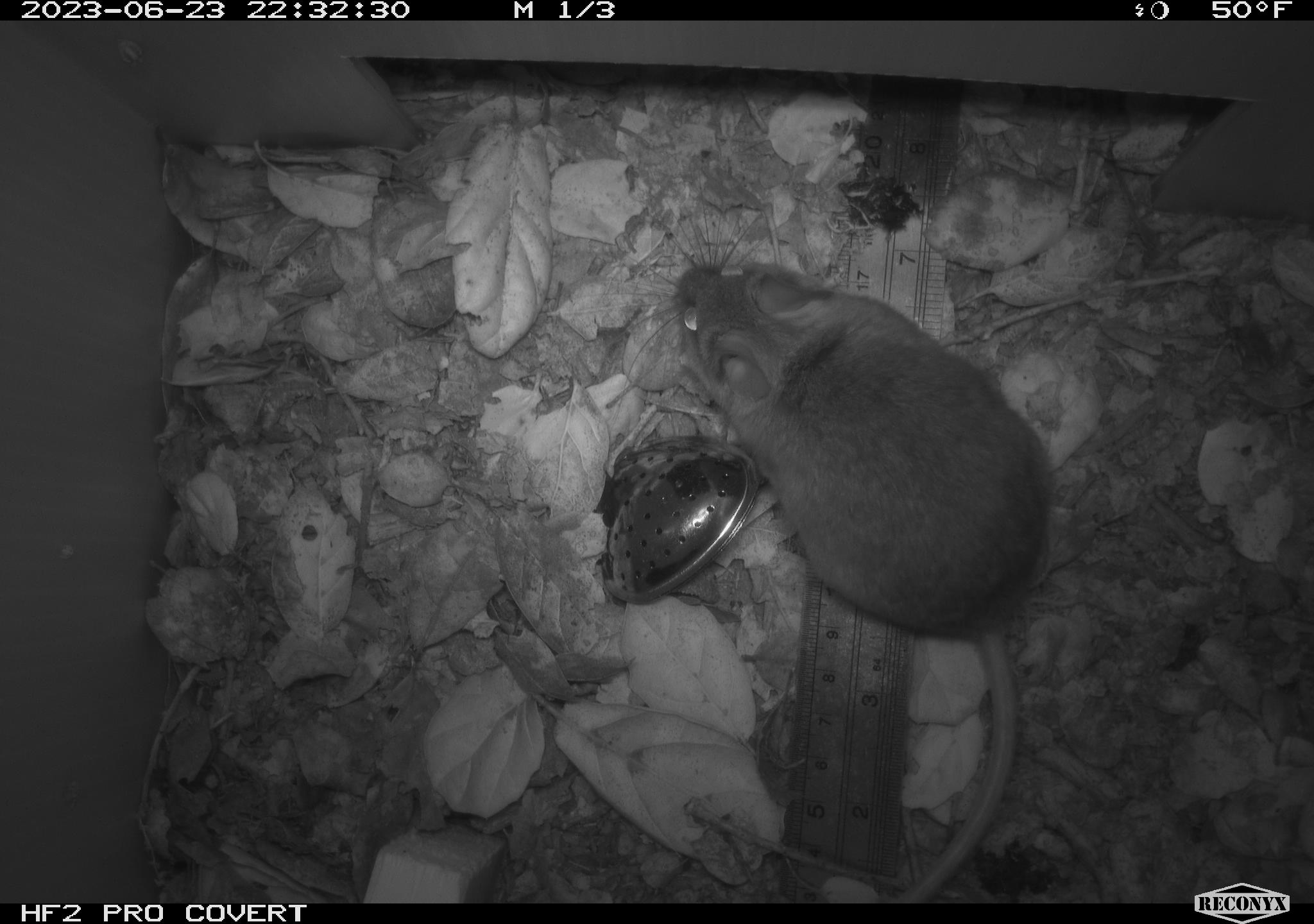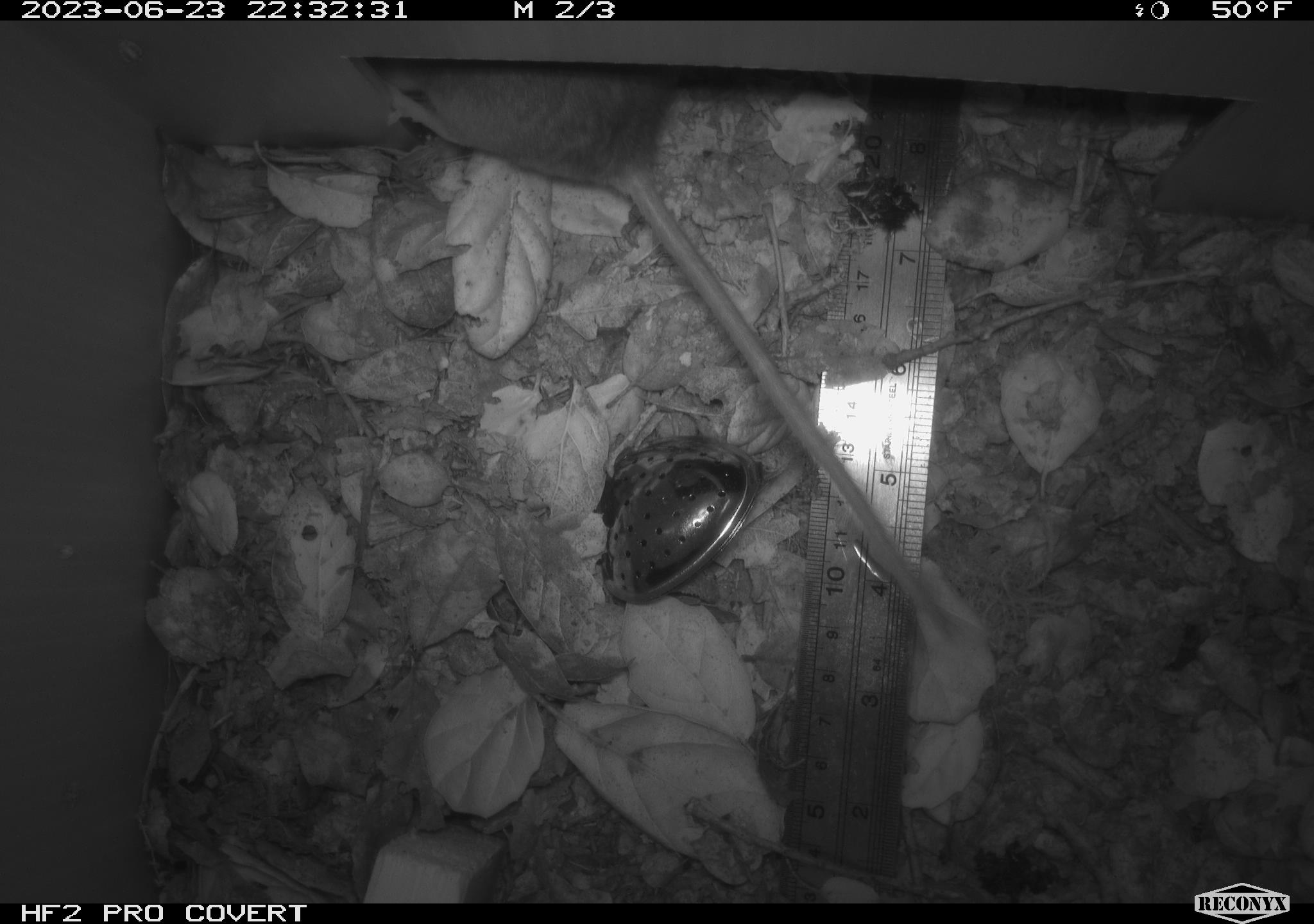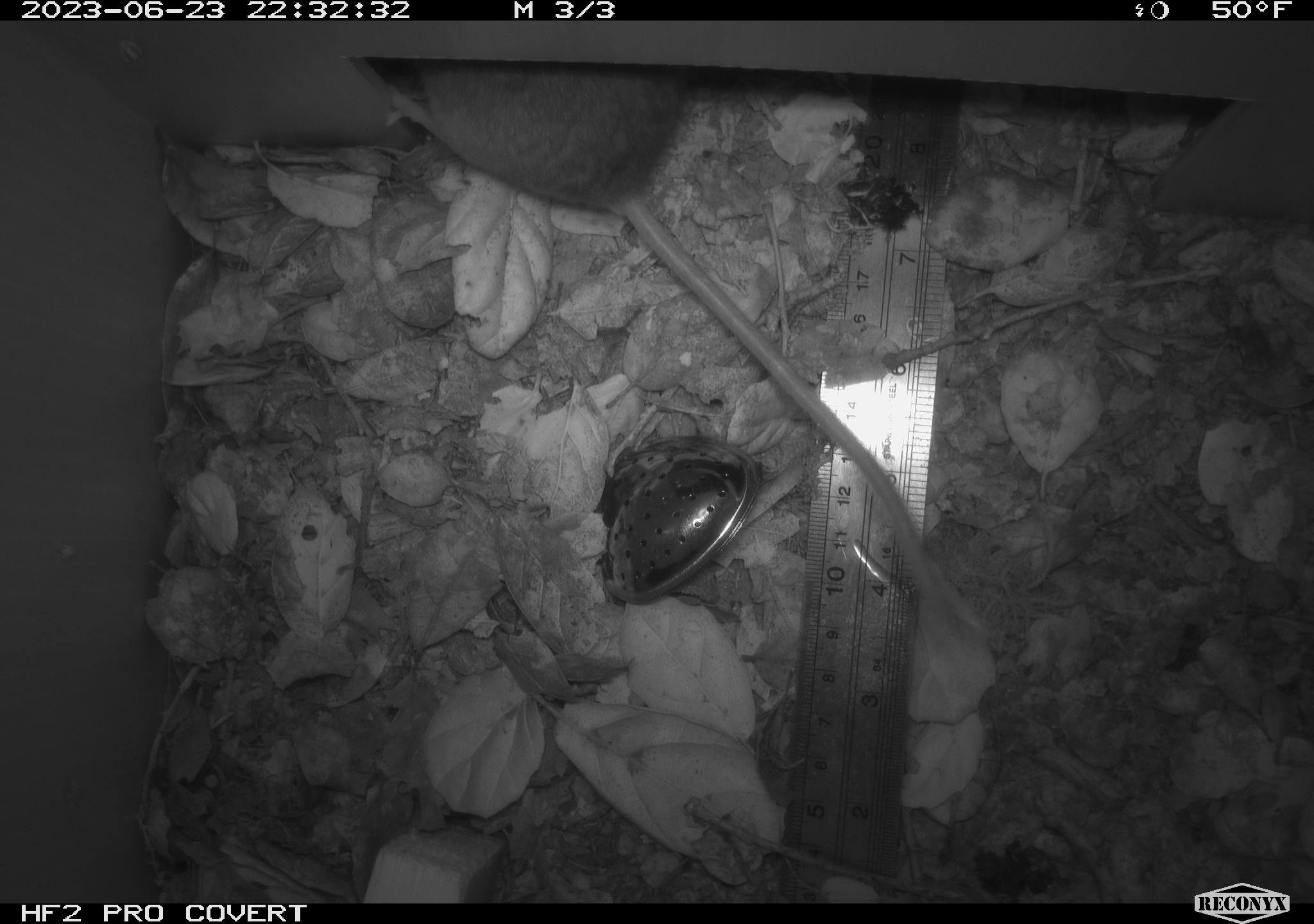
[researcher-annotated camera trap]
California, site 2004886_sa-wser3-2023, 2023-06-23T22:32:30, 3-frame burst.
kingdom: Animalia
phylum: Chordata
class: Mammalia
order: Rodentia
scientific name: Rodentia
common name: mouse species